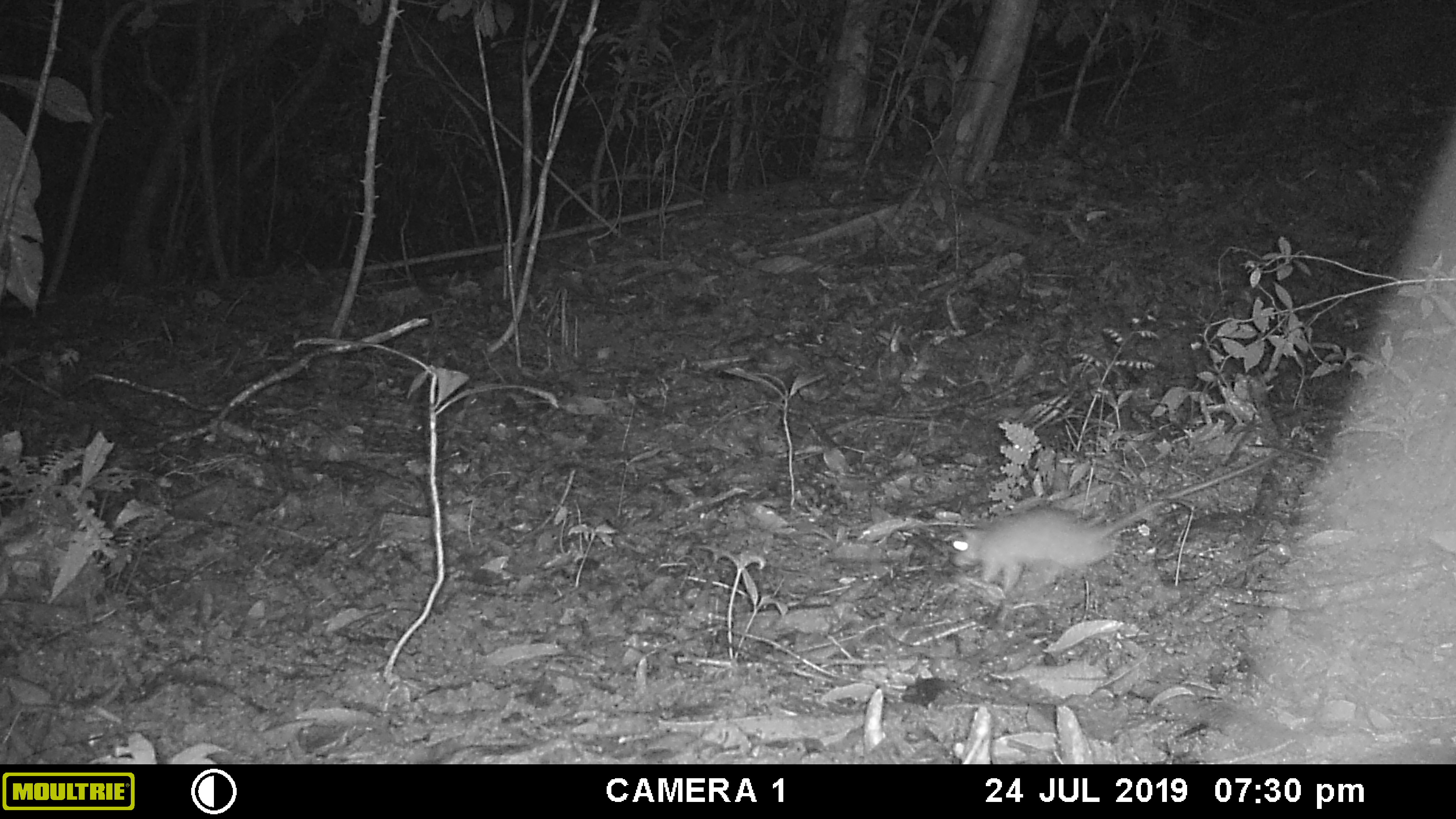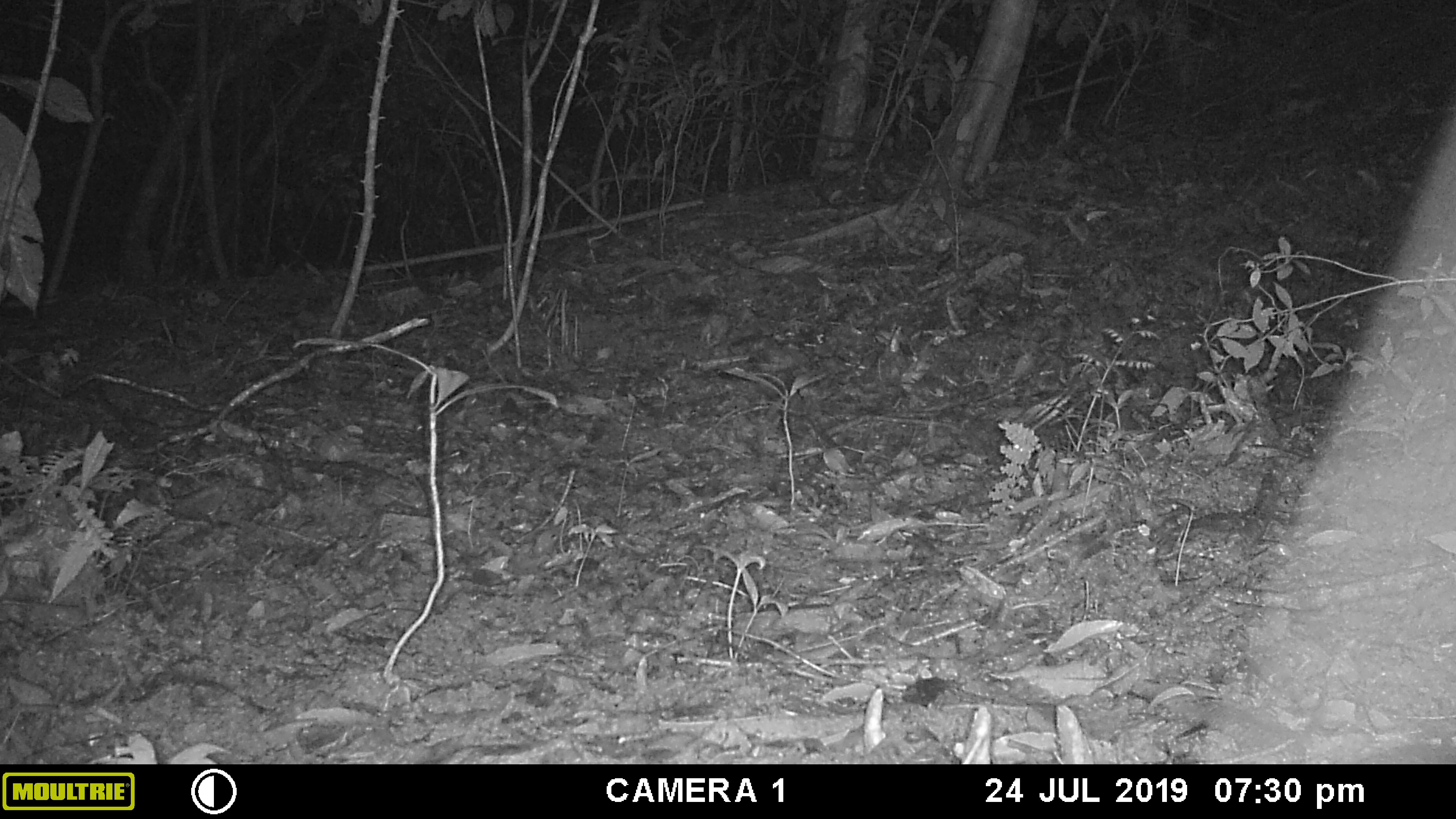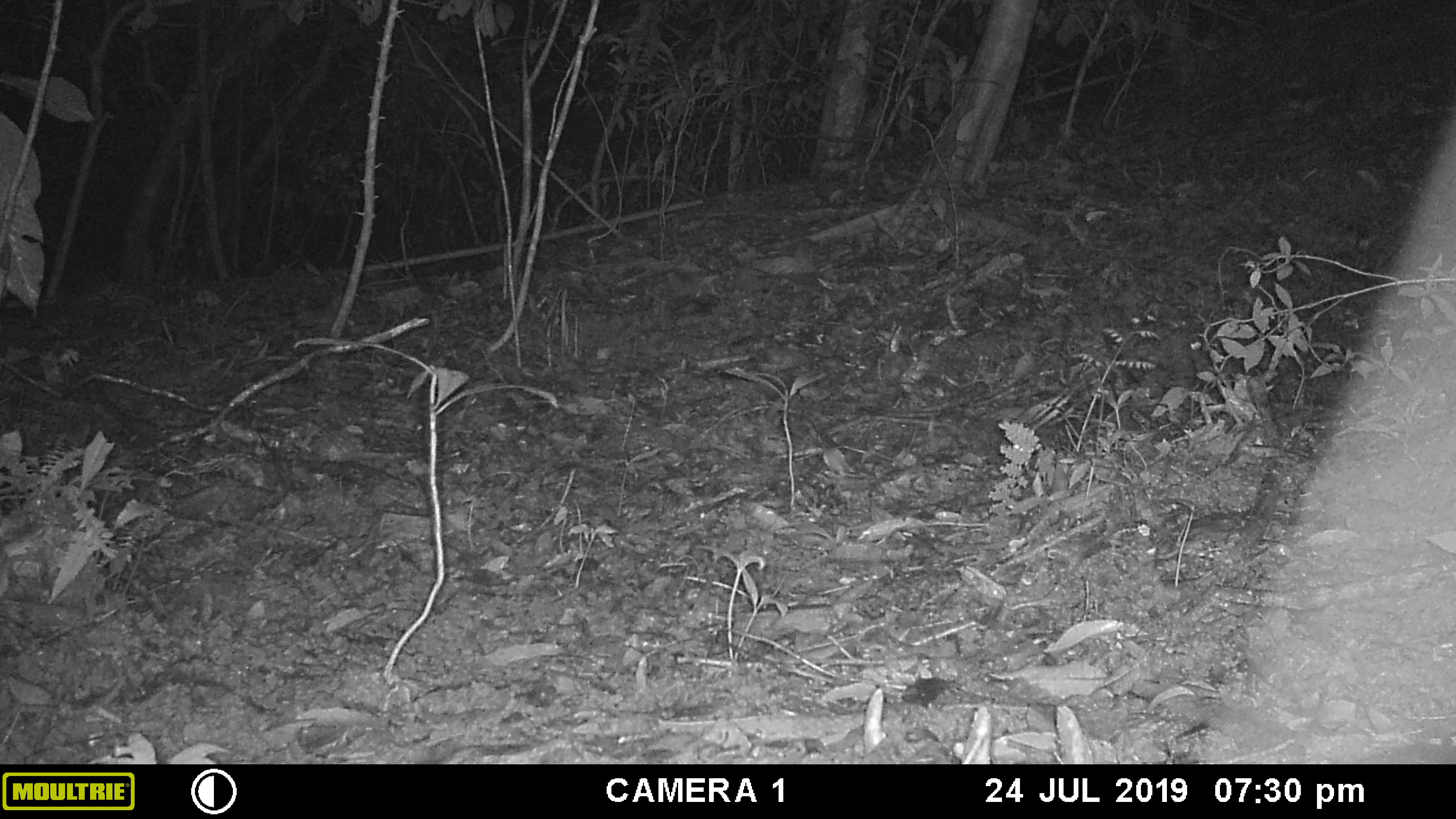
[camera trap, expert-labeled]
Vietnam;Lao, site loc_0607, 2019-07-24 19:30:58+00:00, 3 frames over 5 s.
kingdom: Animalia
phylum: Chordata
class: Mammalia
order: Rodentia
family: Muridae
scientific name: Muridae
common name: old-world mice and rats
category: unidentified murid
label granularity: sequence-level